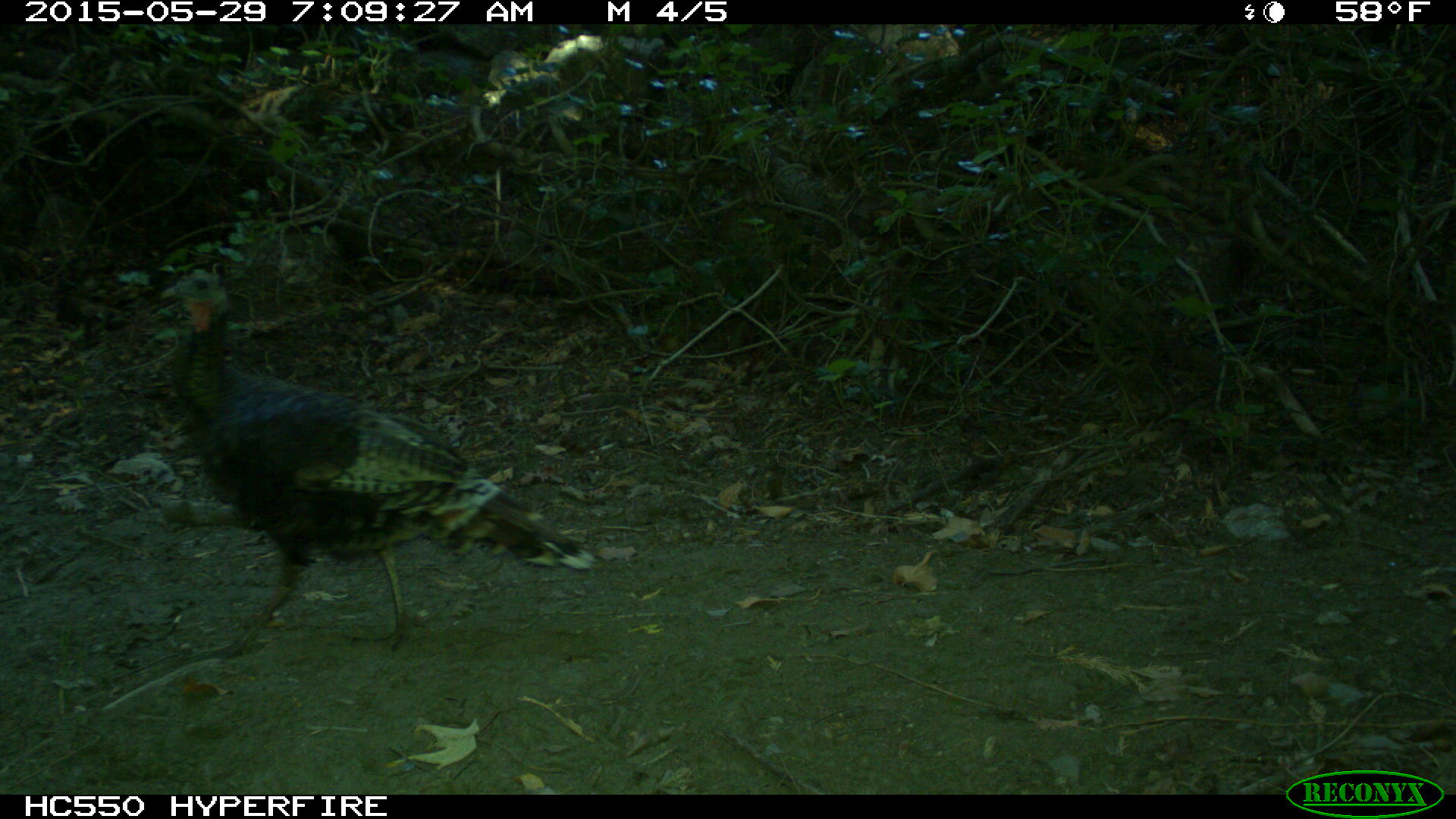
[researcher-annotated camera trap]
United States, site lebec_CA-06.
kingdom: Animalia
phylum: Chordata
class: Aves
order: Galliformes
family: Phasianidae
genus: Meleagris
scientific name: Meleagris gallopavo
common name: wild turkey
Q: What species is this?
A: Meleagris gallopavo (wild turkey).